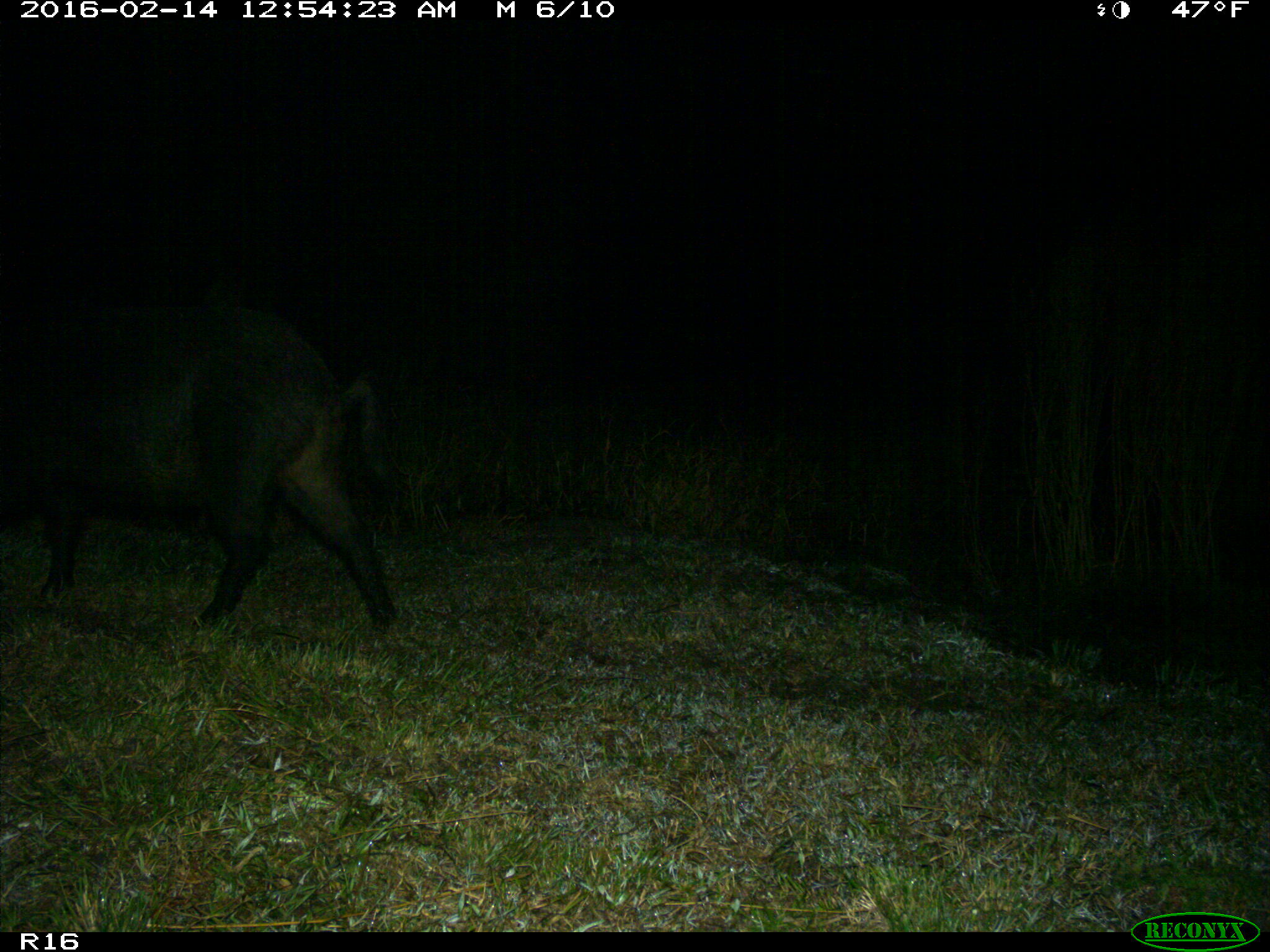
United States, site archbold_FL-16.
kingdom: Animalia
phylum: Chordata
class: Mammalia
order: Artiodactyla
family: Suidae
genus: Sus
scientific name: Sus scrofa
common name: wild boar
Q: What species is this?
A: Sus scrofa (wild boar).